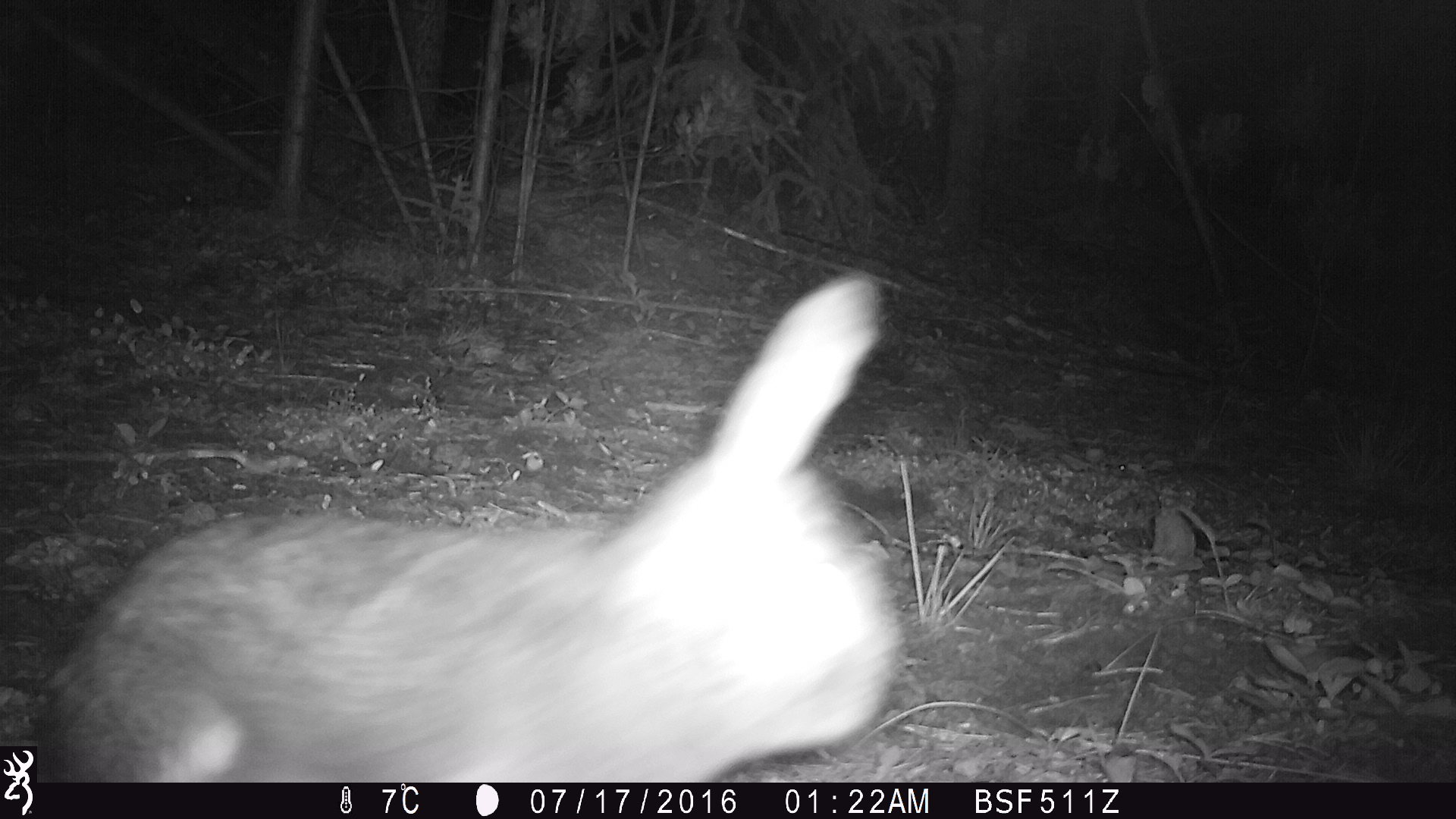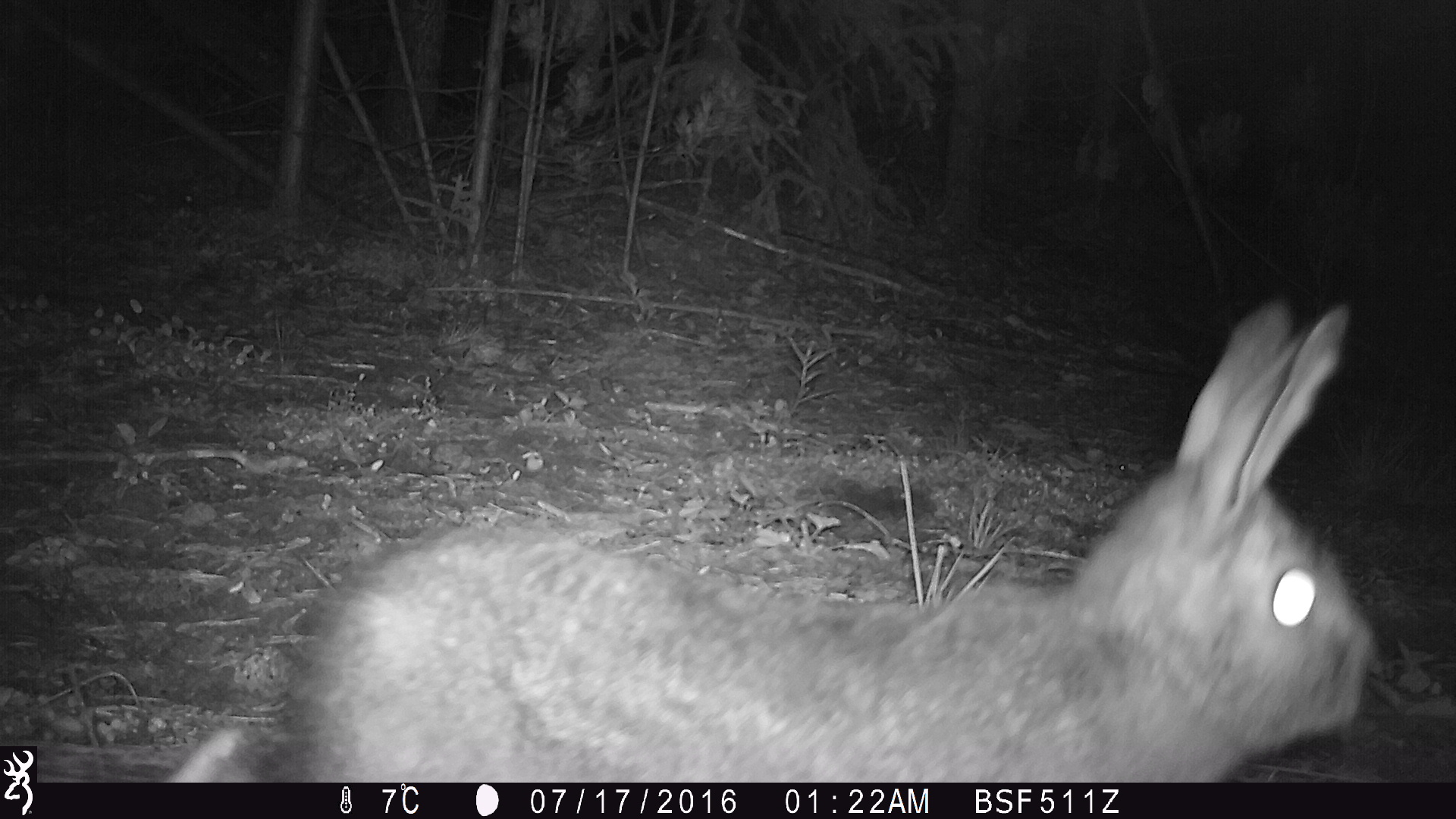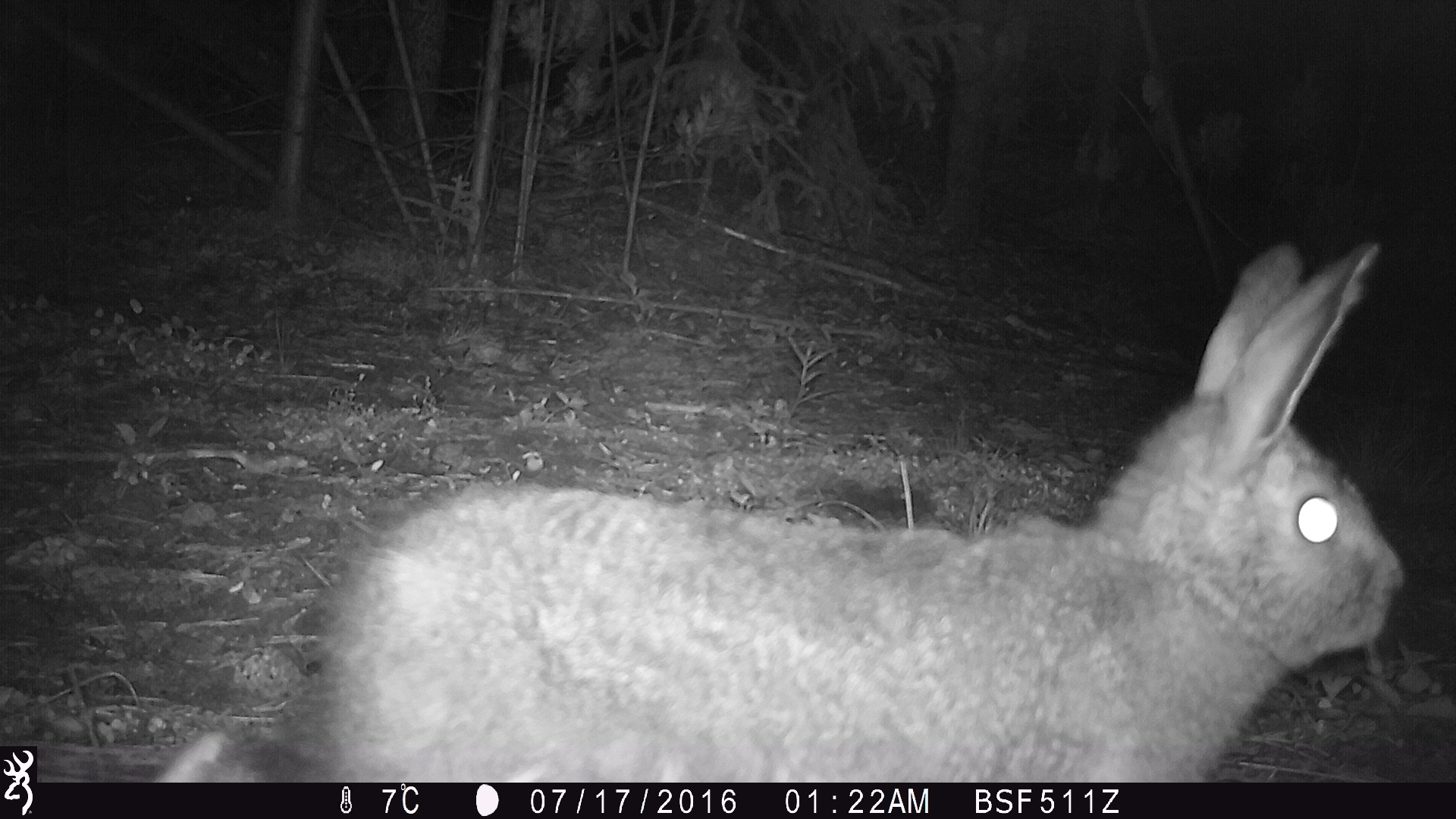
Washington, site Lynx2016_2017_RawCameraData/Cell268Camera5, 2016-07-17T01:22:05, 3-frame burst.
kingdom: Animalia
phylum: Chordata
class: Mammalia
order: Lagomorpha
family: Leporidae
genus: Lepus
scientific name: Lepus americanus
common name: snowshoe hare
Lepus americanus (snowshoe hare). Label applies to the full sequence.